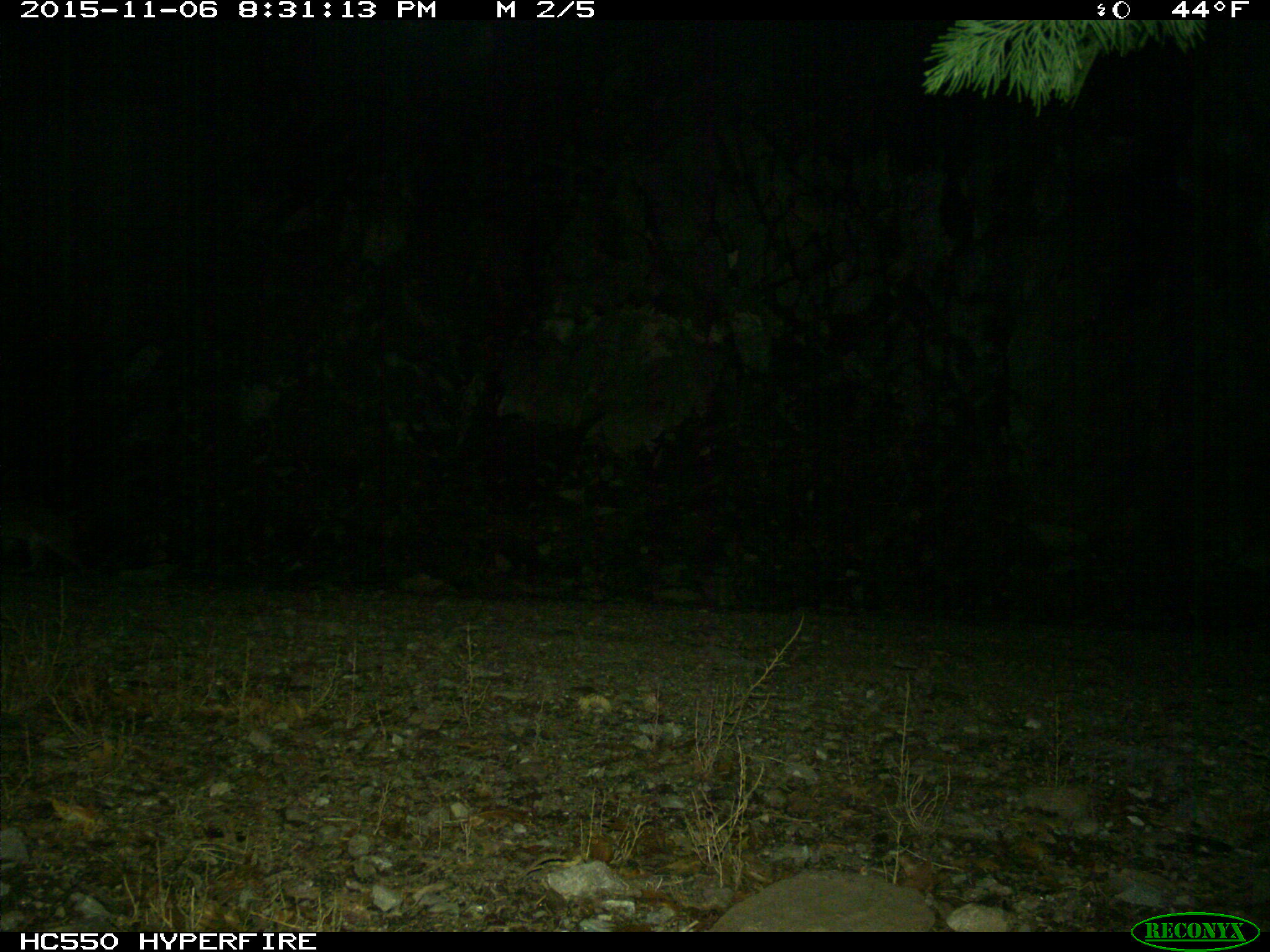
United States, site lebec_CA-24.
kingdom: Animalia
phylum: Chordata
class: Mammalia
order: Carnivora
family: Felidae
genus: Lynx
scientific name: Lynx rufus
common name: bobcat